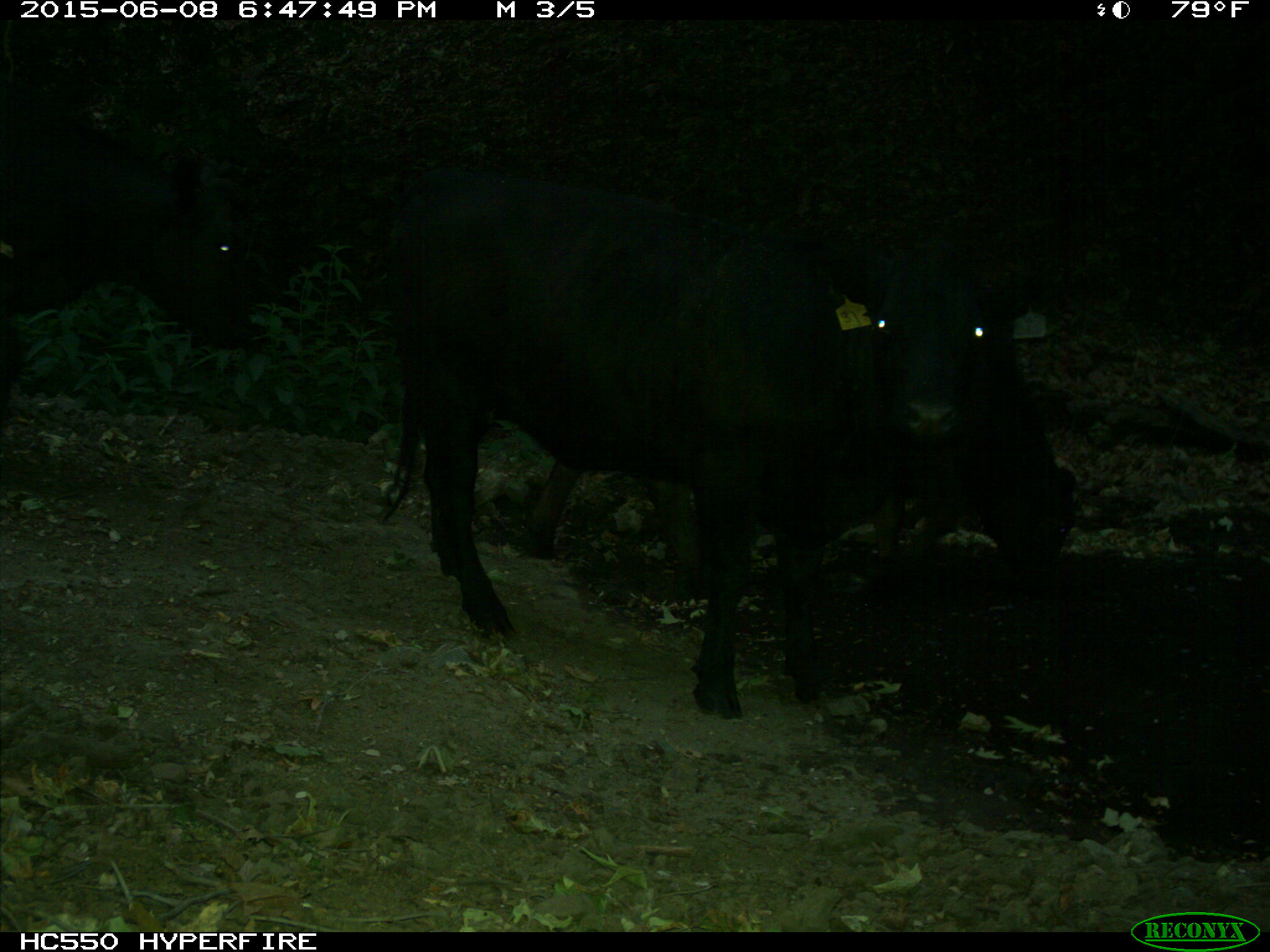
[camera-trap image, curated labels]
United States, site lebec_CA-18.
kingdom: Animalia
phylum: Chordata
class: Mammalia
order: Artiodactyla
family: Bovidae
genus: Bos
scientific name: Bos taurus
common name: domestic cow